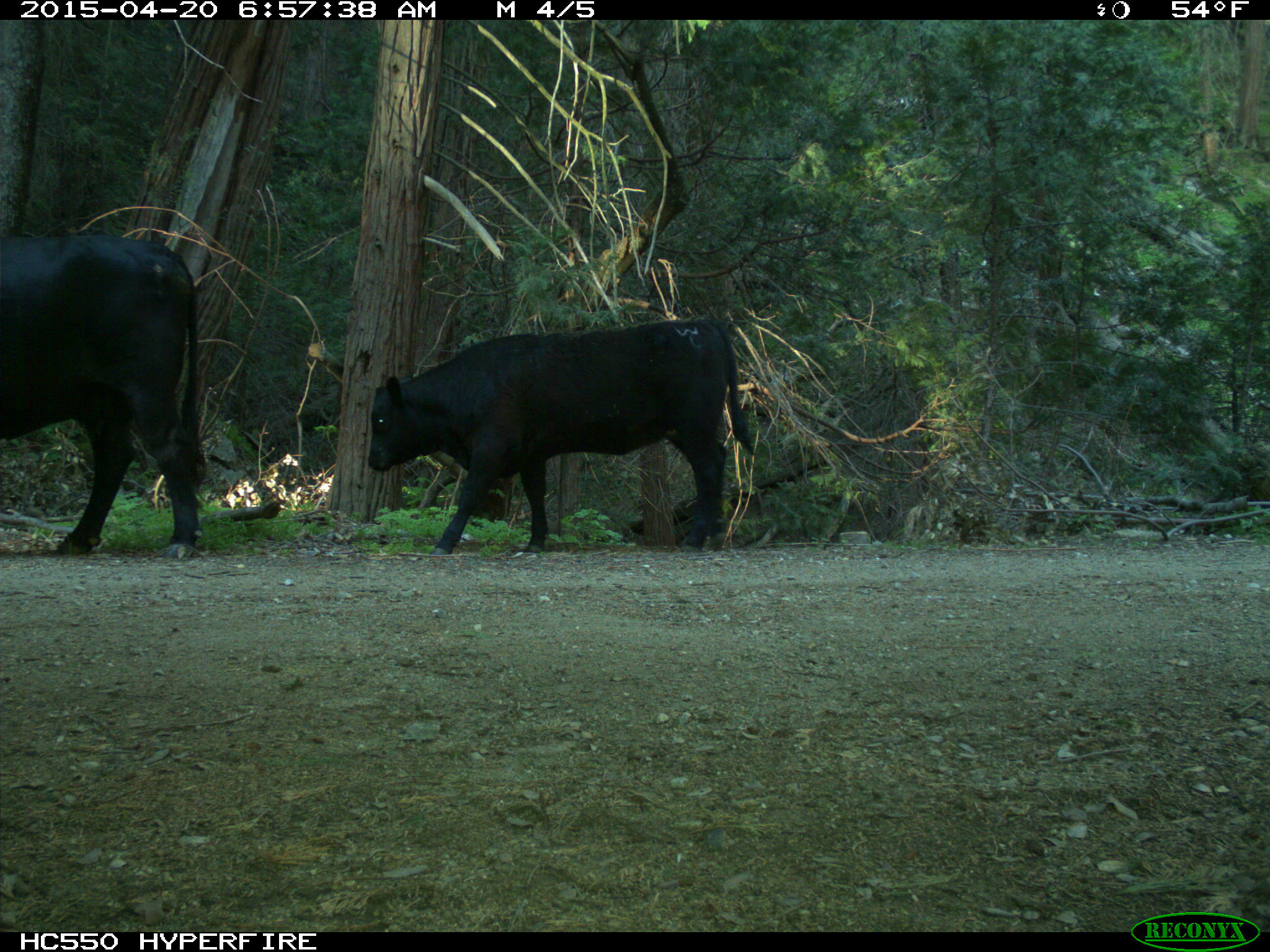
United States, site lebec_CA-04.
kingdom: Animalia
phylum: Chordata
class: Mammalia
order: Artiodactyla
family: Bovidae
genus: Bos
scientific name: Bos taurus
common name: domestic cow